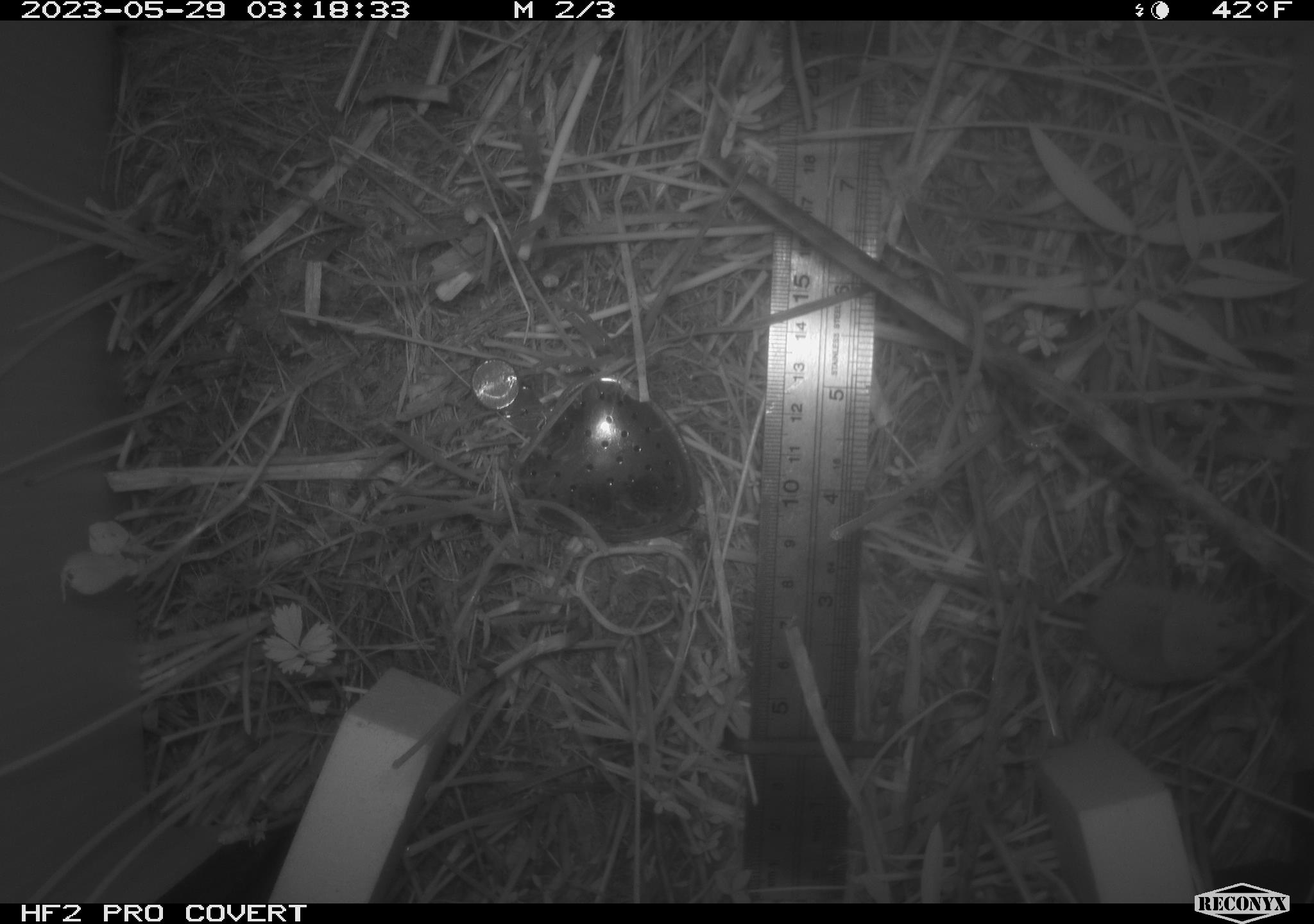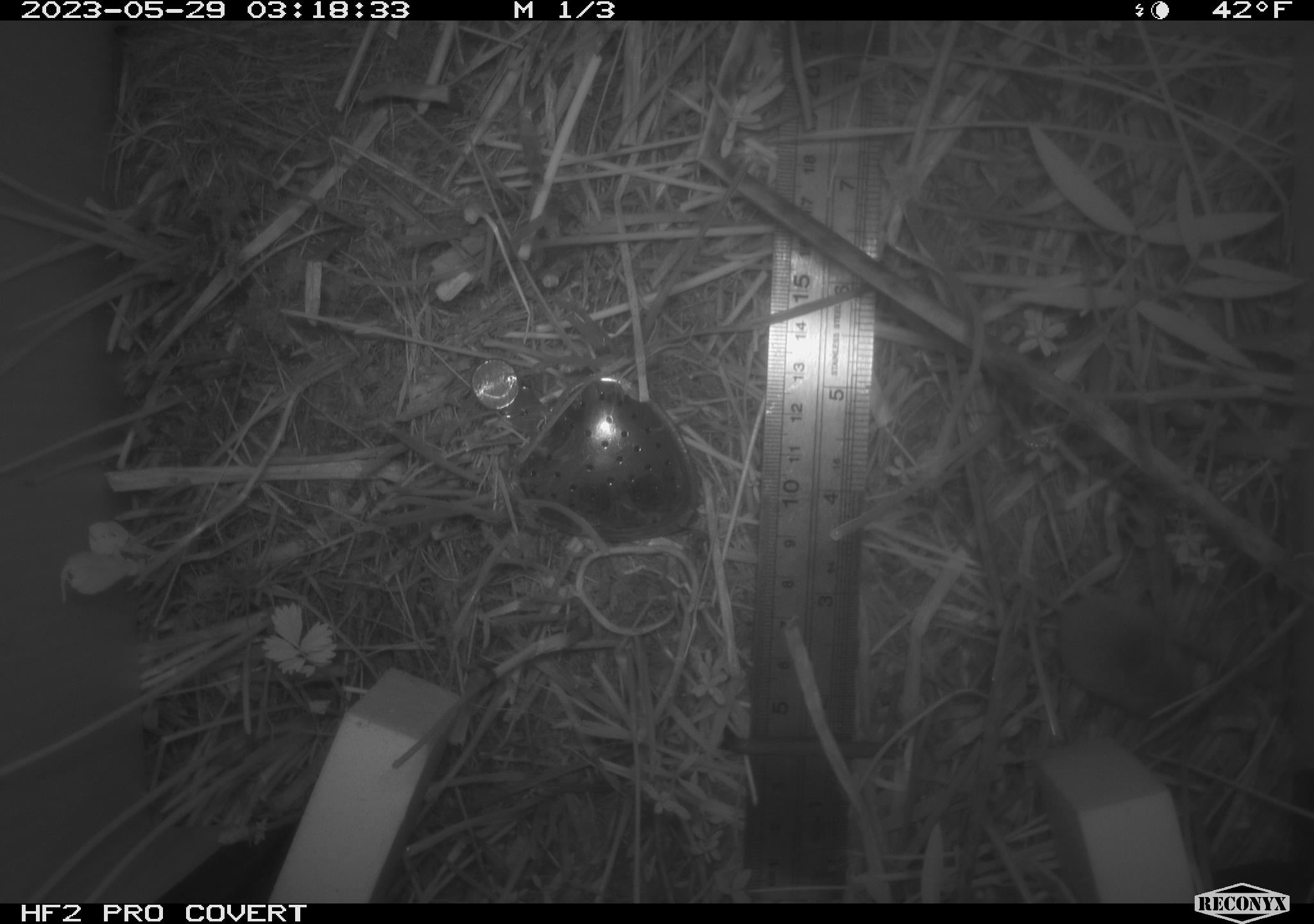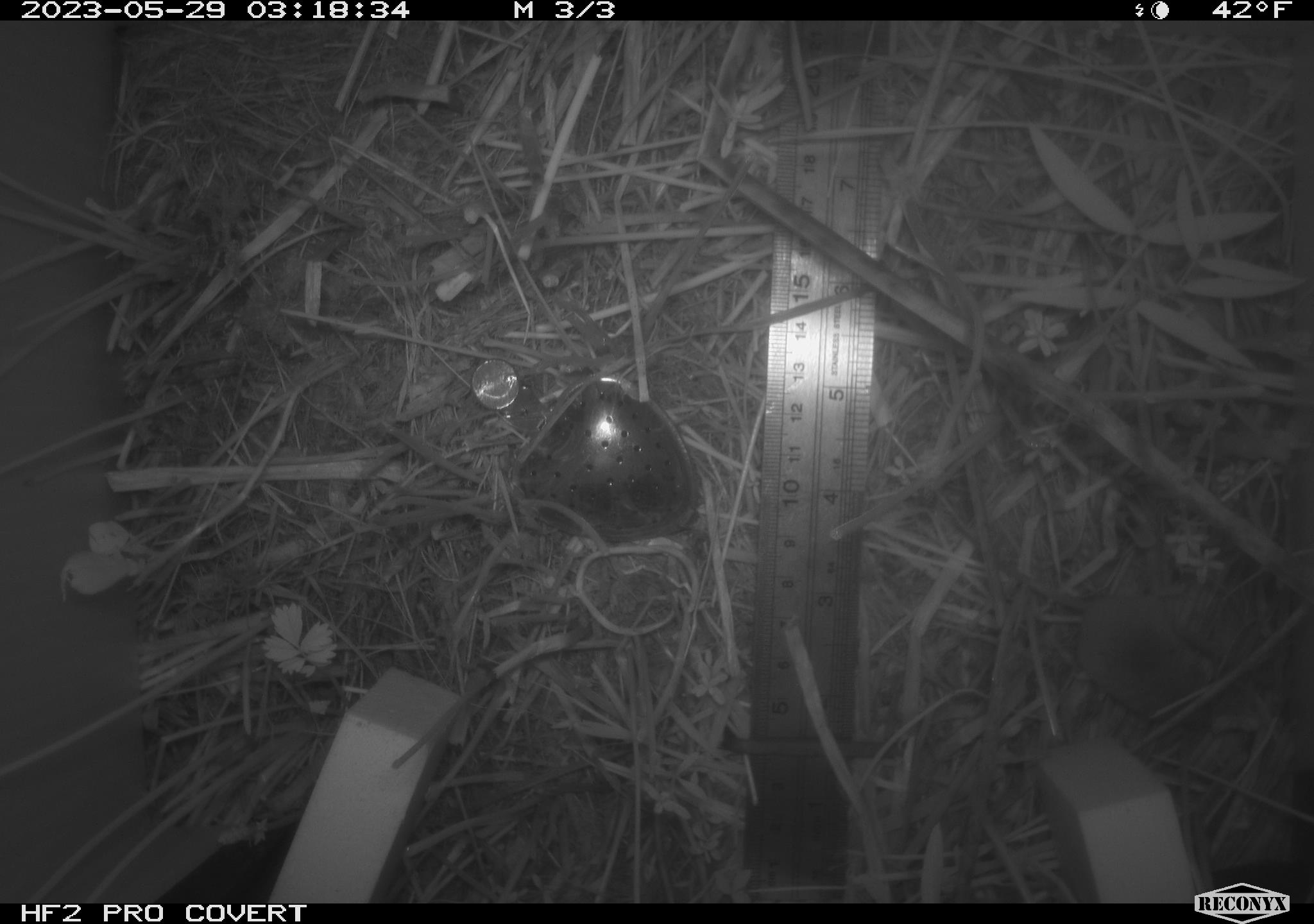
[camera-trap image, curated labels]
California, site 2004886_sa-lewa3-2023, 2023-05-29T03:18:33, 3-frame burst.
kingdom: Animalia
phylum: Chordata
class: Mammalia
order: Eulipotyphla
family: Soricidae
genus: Sorex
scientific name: Sorex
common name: long-tailed shrew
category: sorex species